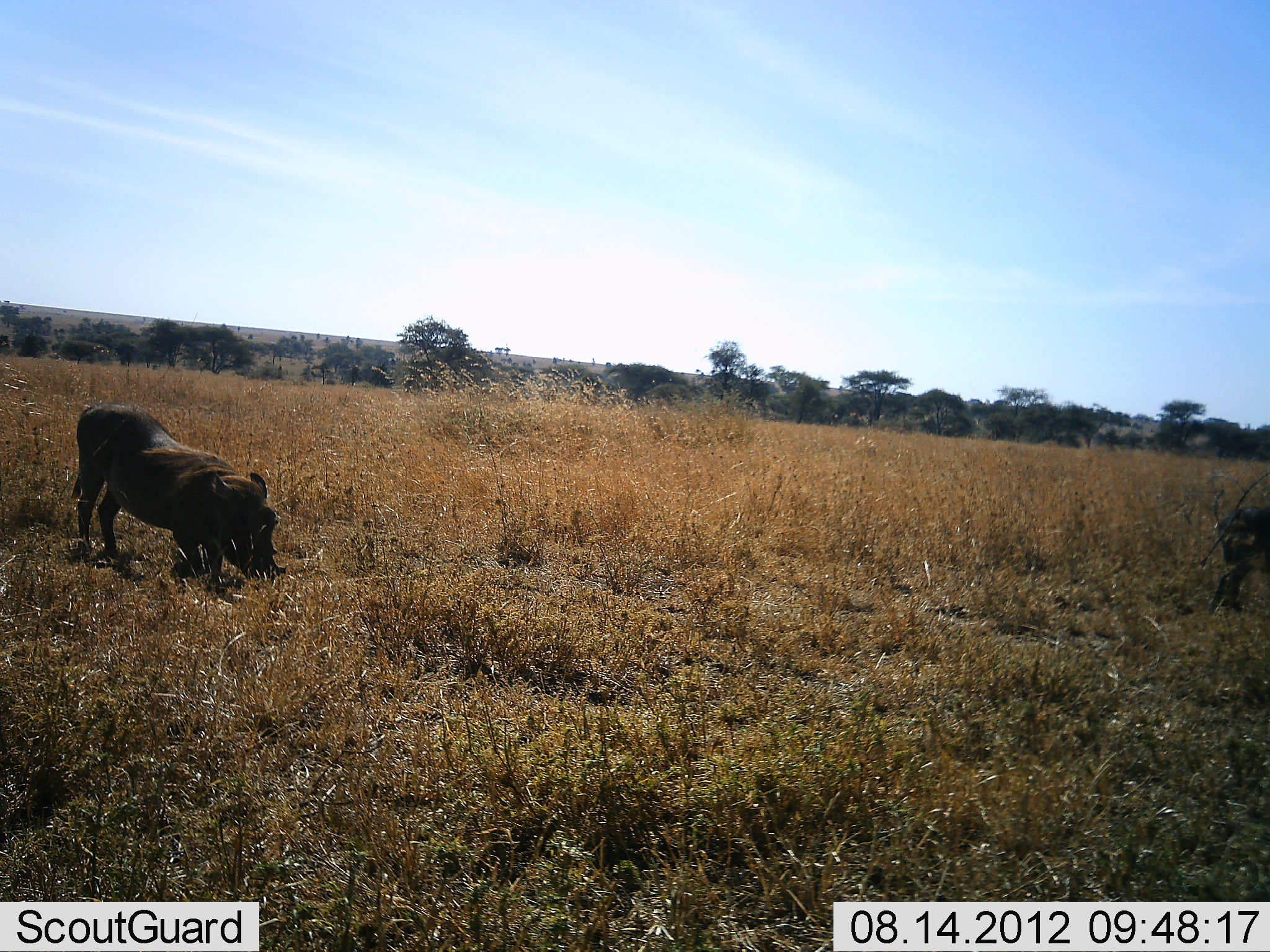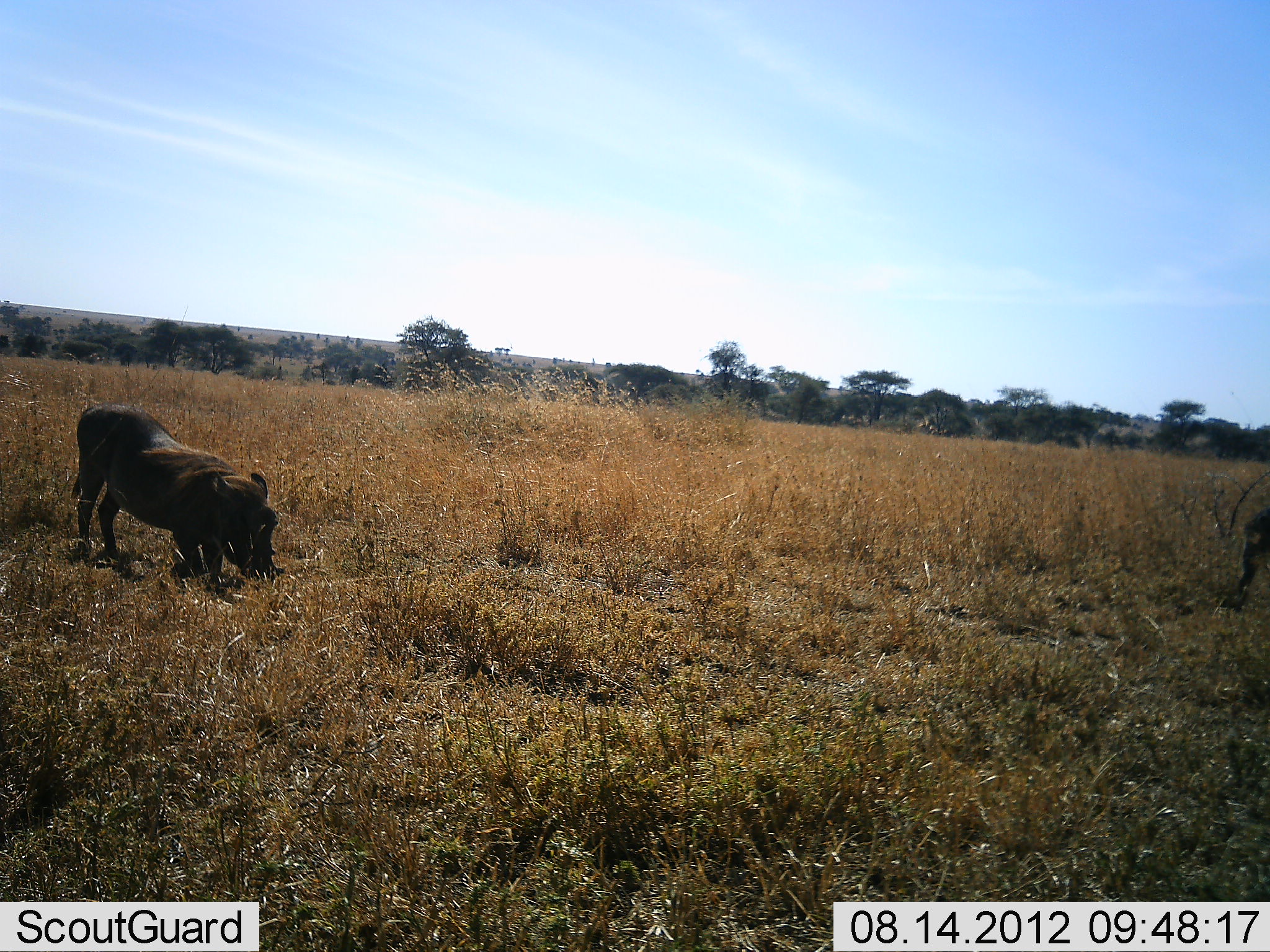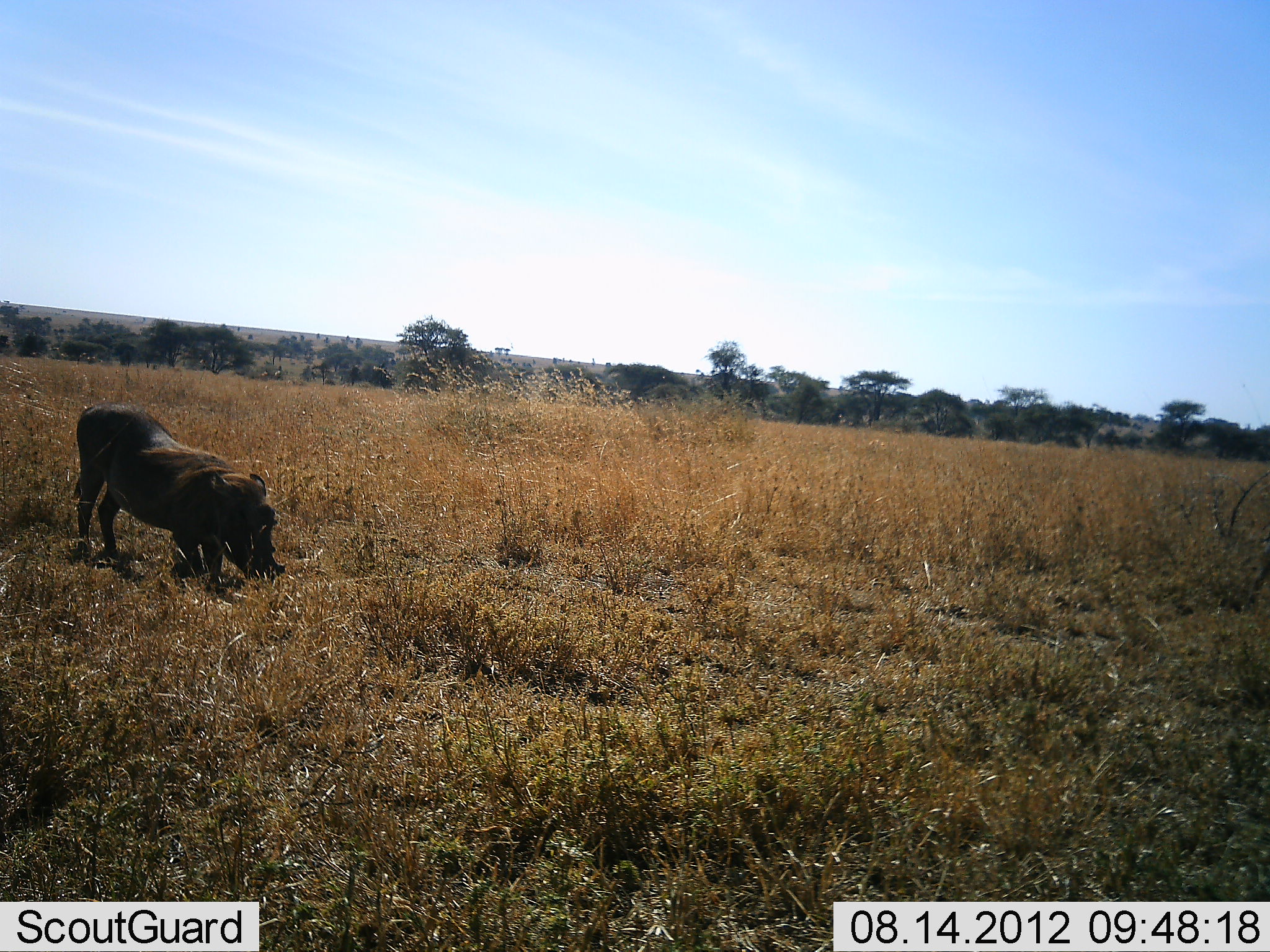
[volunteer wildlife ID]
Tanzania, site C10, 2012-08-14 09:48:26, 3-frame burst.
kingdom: Animalia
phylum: Chordata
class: Mammalia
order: Artiodactyla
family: Suidae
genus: Phacochoerus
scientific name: Phacochoerus africanus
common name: warthog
Warthog (Phacochoerus africanus), count 2. Behavior (volunteer vote fractions): standing 20%, resting 0%, moving 30%, interacting 0%. Young present (vote fraction): 0%. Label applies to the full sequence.